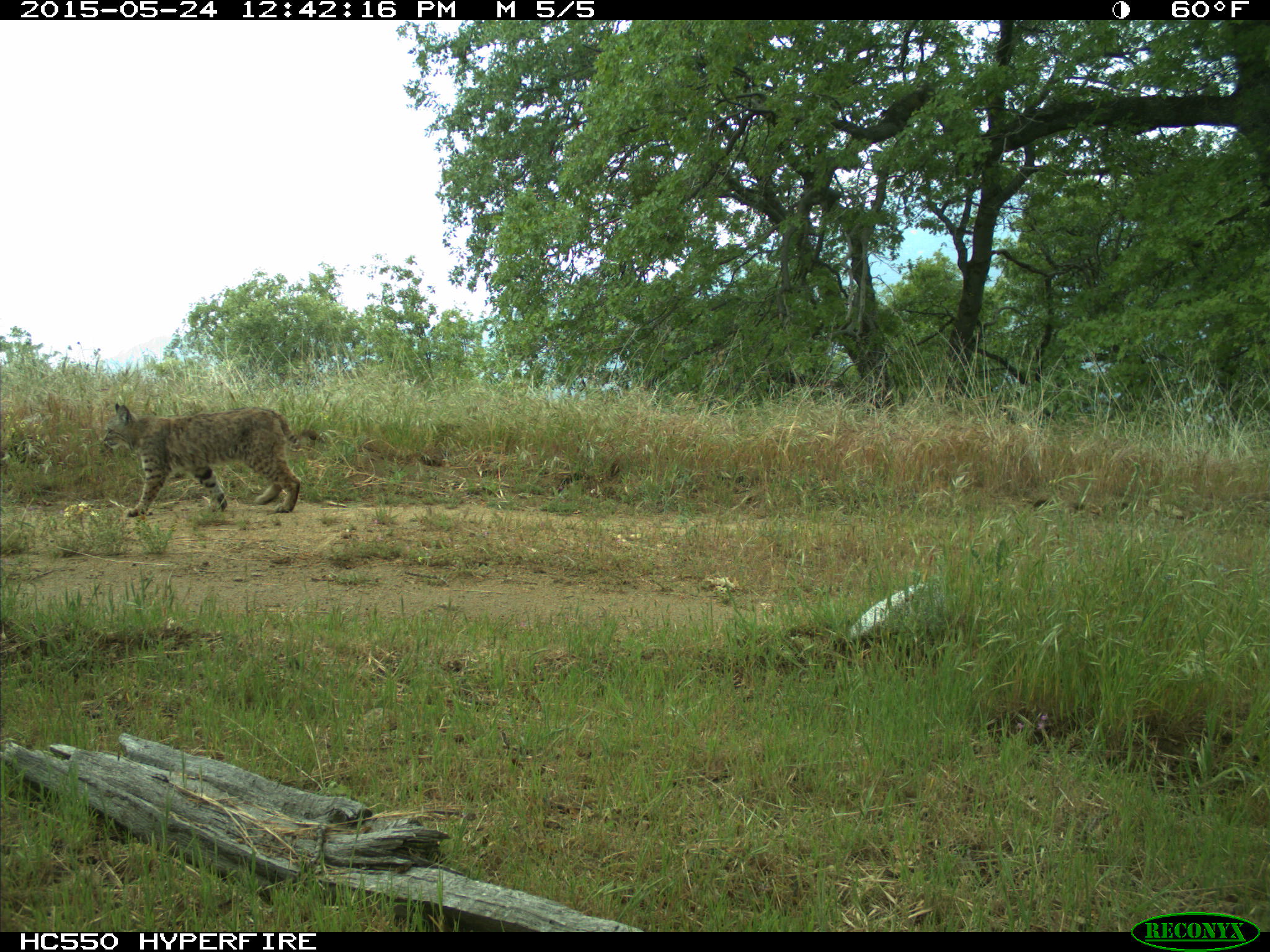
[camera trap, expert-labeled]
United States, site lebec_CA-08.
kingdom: Animalia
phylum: Chordata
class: Mammalia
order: Carnivora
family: Felidae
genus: Lynx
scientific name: Lynx rufus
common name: bobcat